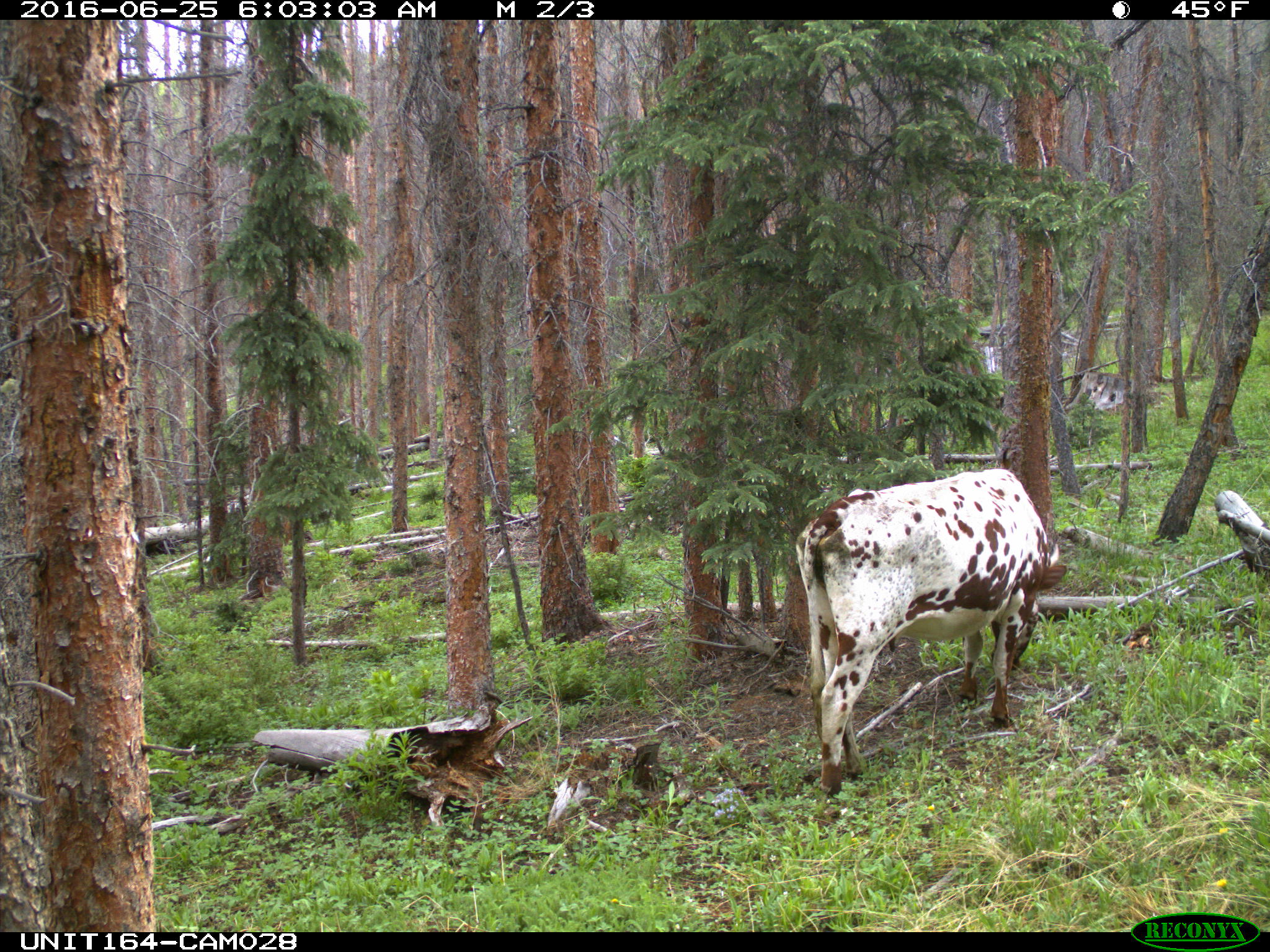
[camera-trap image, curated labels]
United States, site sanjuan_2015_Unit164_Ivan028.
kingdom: Animalia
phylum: Chordata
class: Mammalia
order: Artiodactyla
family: Bovidae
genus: Bos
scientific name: Bos taurus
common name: domestic cow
Bos taurus (domestic cow).